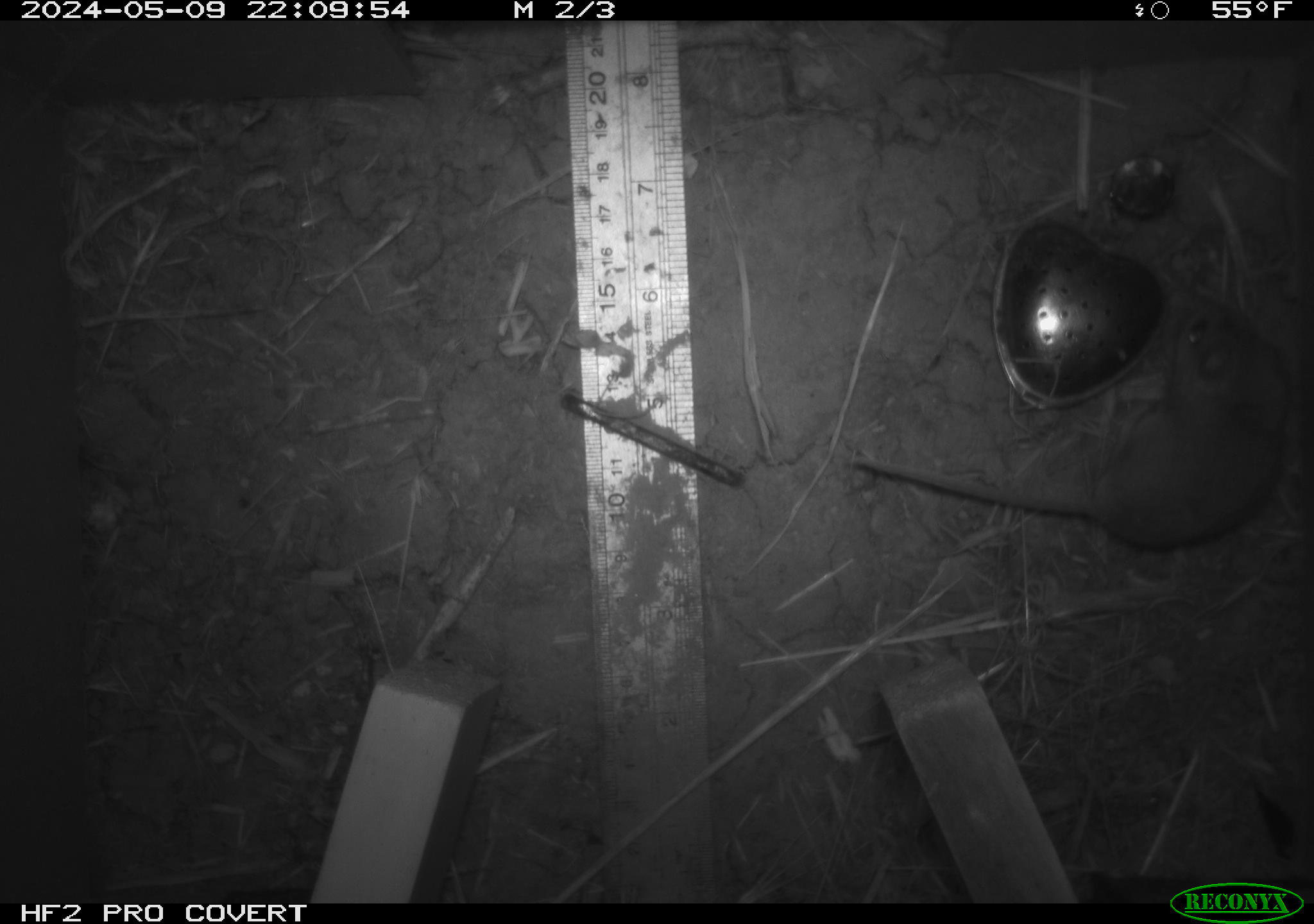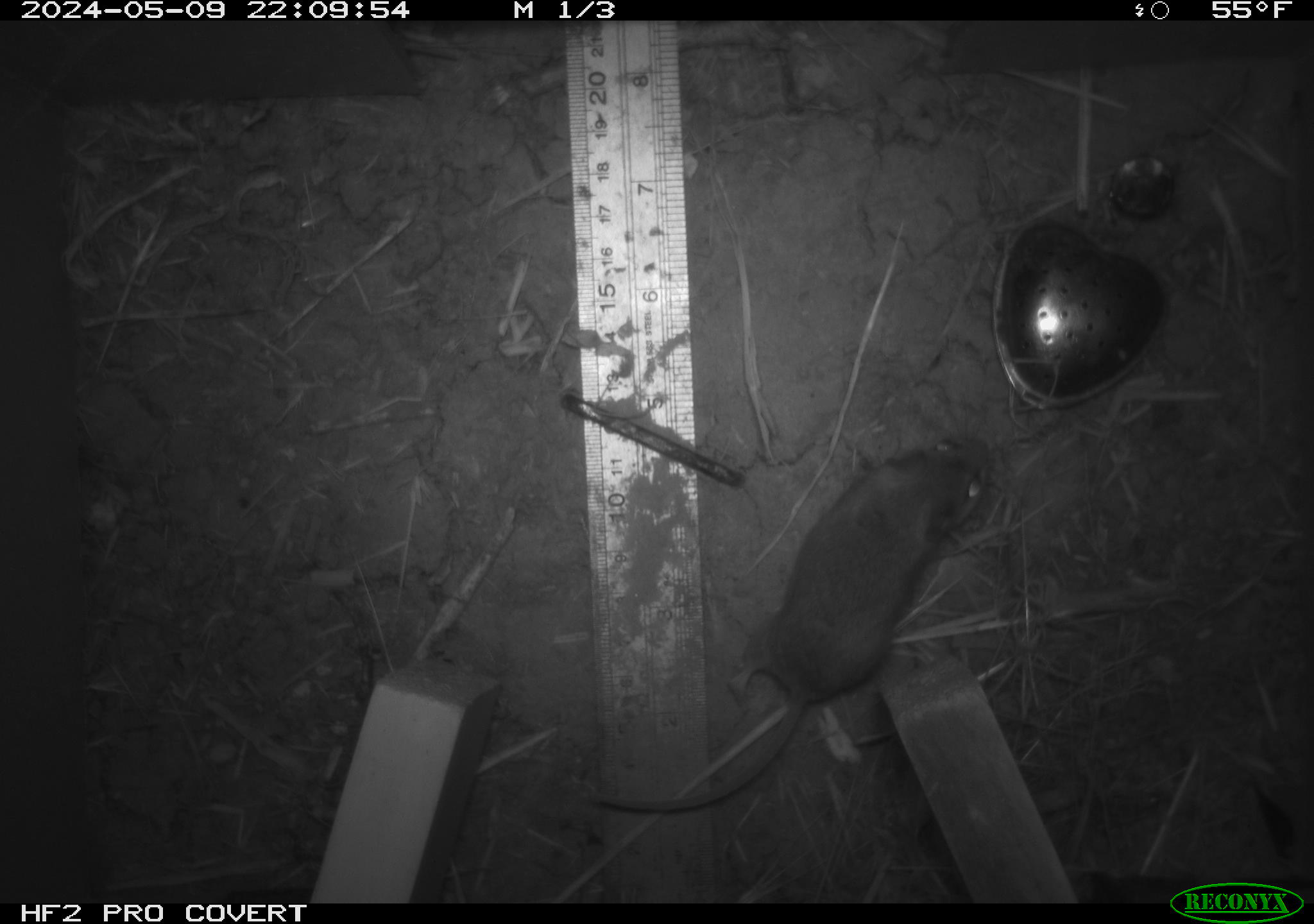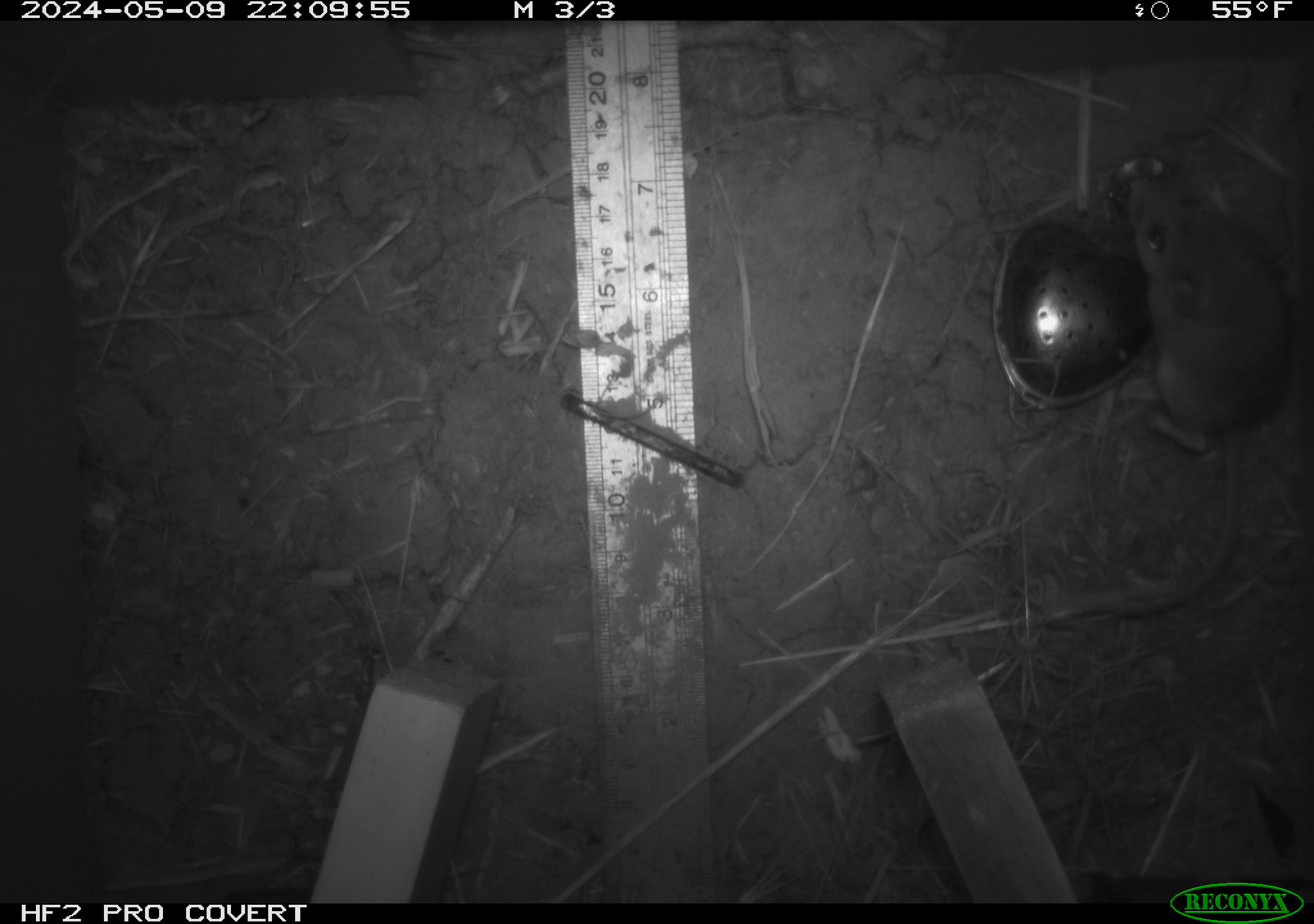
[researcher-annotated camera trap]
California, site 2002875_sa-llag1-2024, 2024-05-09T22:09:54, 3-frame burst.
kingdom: Animalia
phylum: Chordata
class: Mammalia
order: Rodentia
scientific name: Rodentia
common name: mouse species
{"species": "mouse species (Rodentia)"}